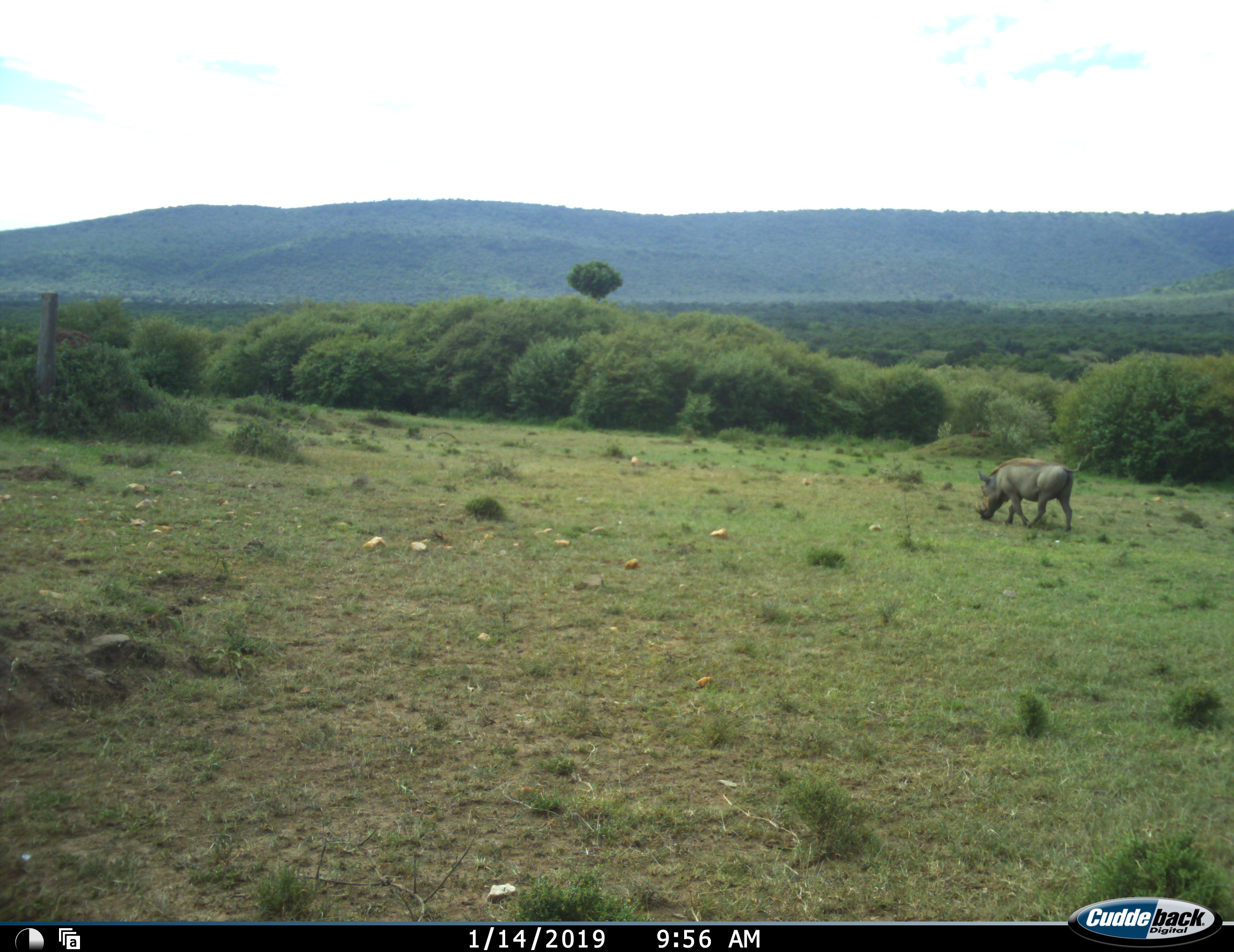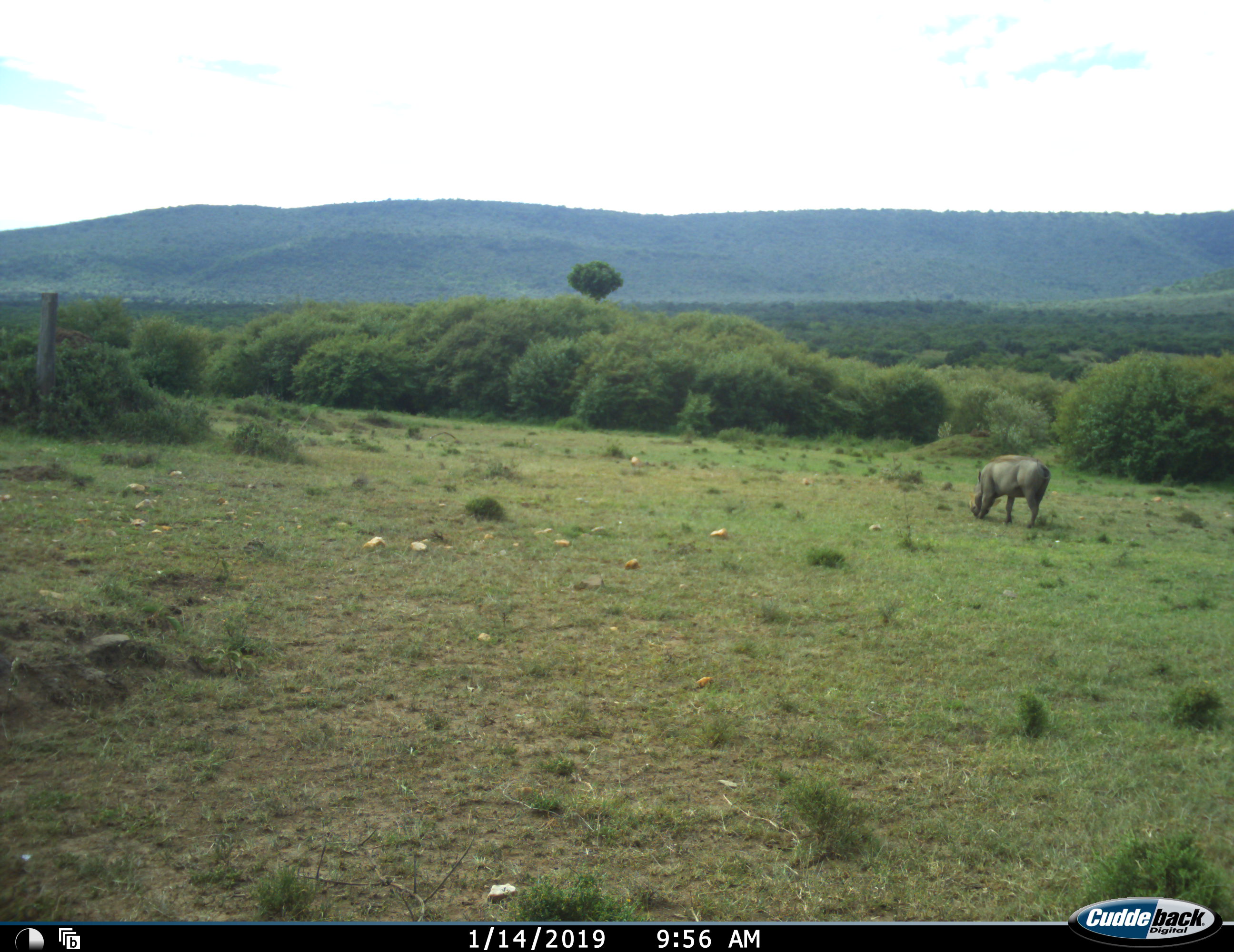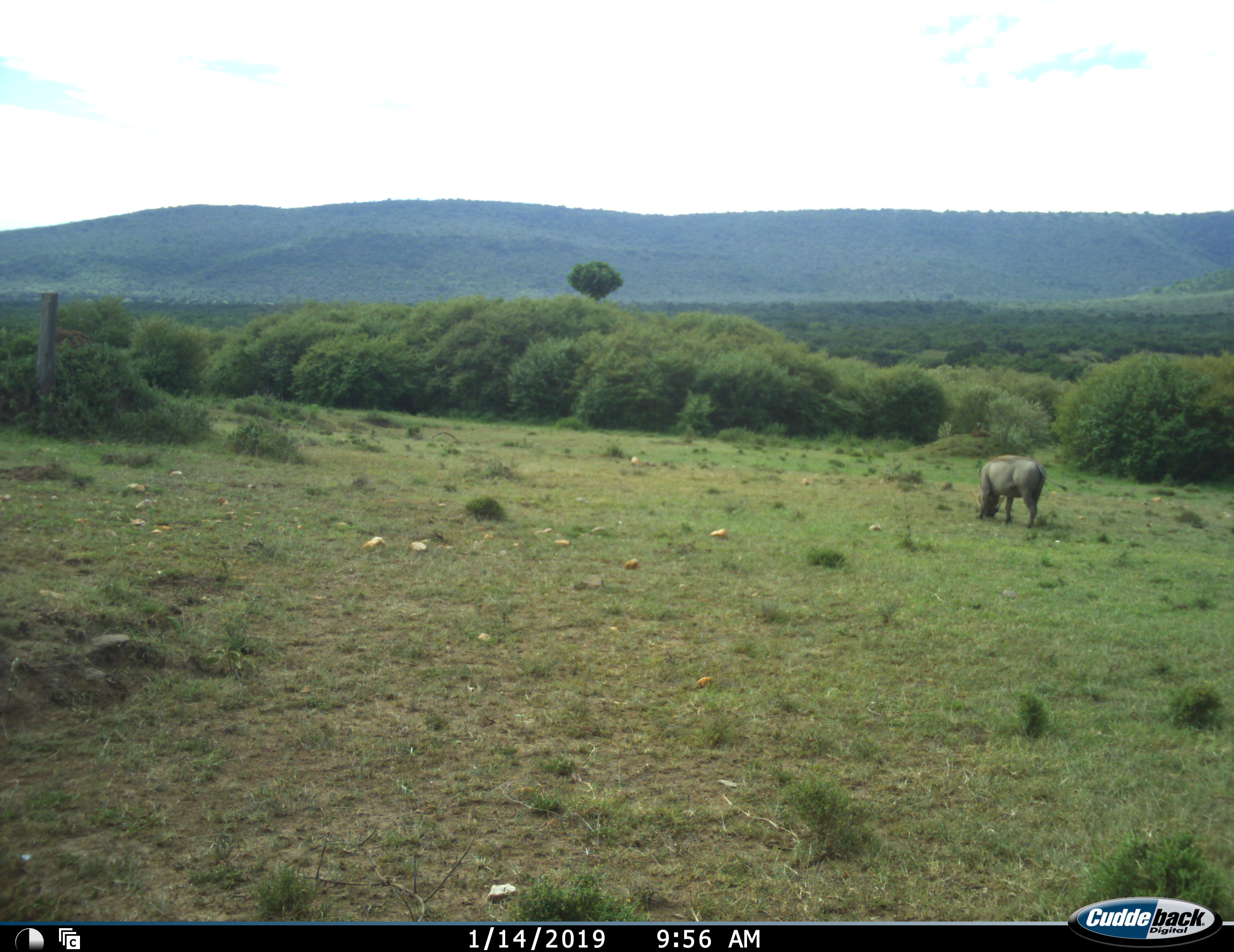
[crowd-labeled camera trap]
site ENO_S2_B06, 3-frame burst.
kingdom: Animalia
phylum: Chordata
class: Mammalia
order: Artiodactyla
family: Suidae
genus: Phacochoerus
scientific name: Phacochoerus africanus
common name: warthog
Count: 1.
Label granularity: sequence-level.